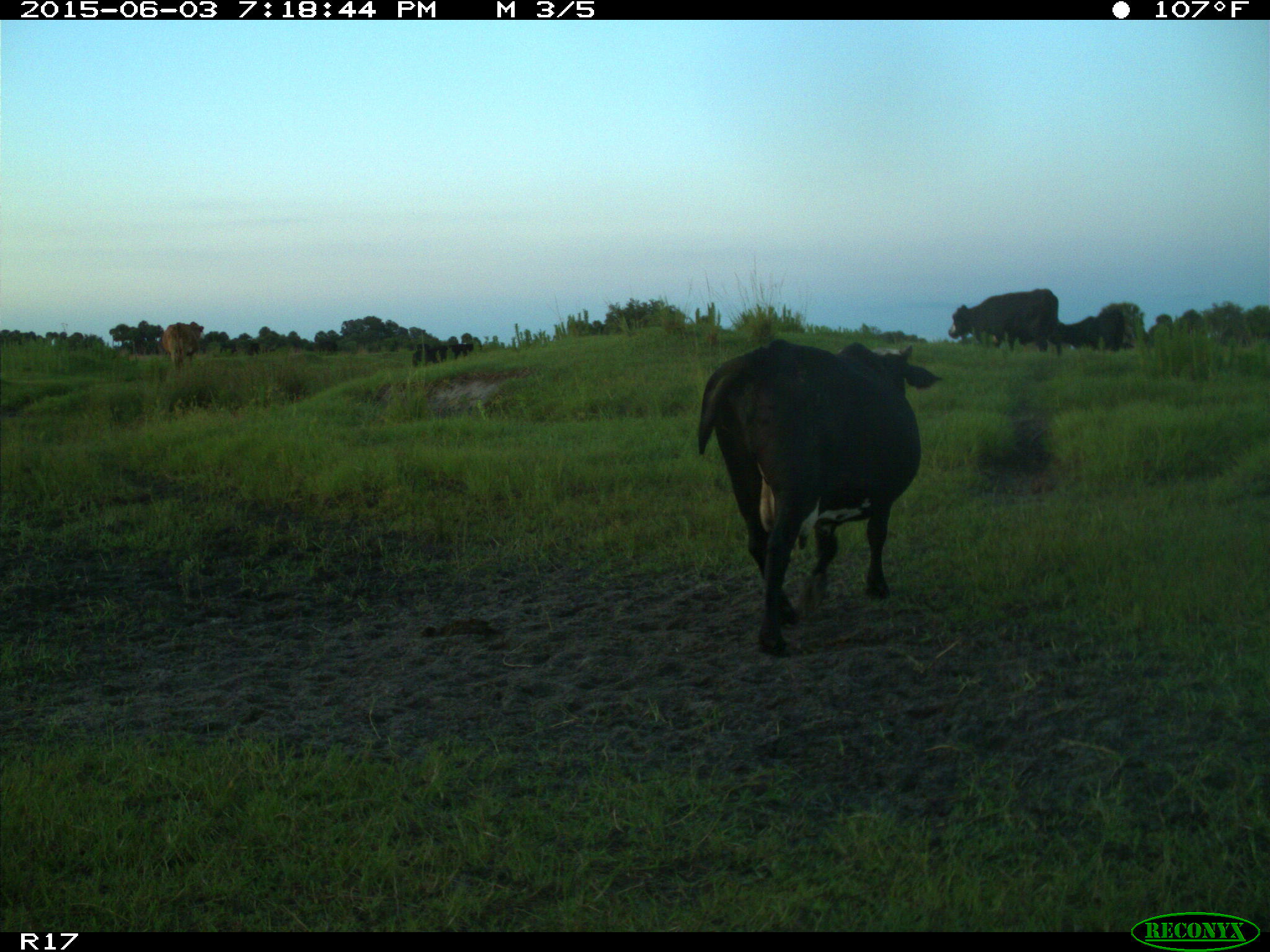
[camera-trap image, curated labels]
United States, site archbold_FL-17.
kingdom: Animalia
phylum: Chordata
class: Mammalia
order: Artiodactyla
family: Bovidae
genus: Bos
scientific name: Bos taurus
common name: domestic cow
Bos taurus (domestic cow).